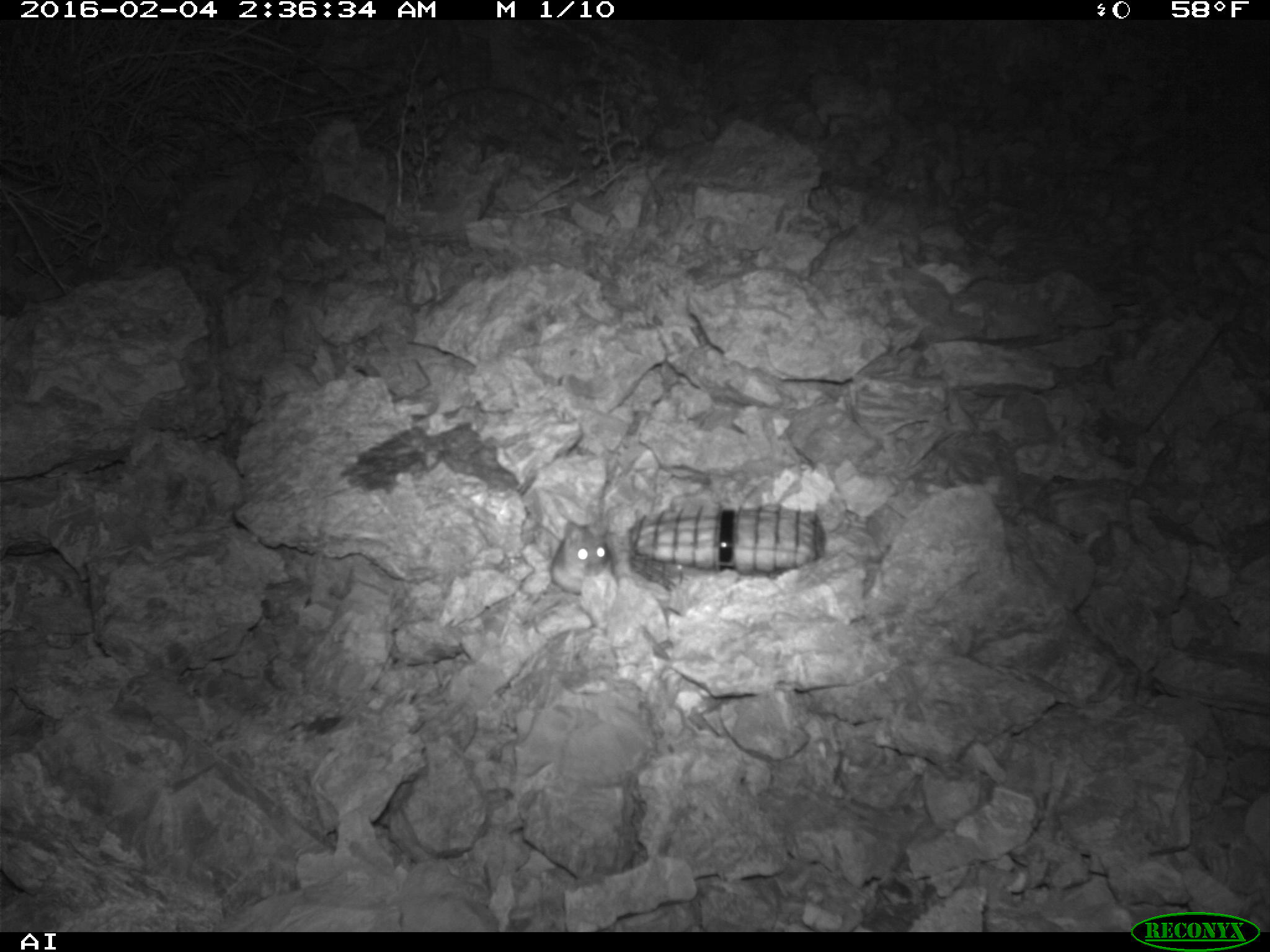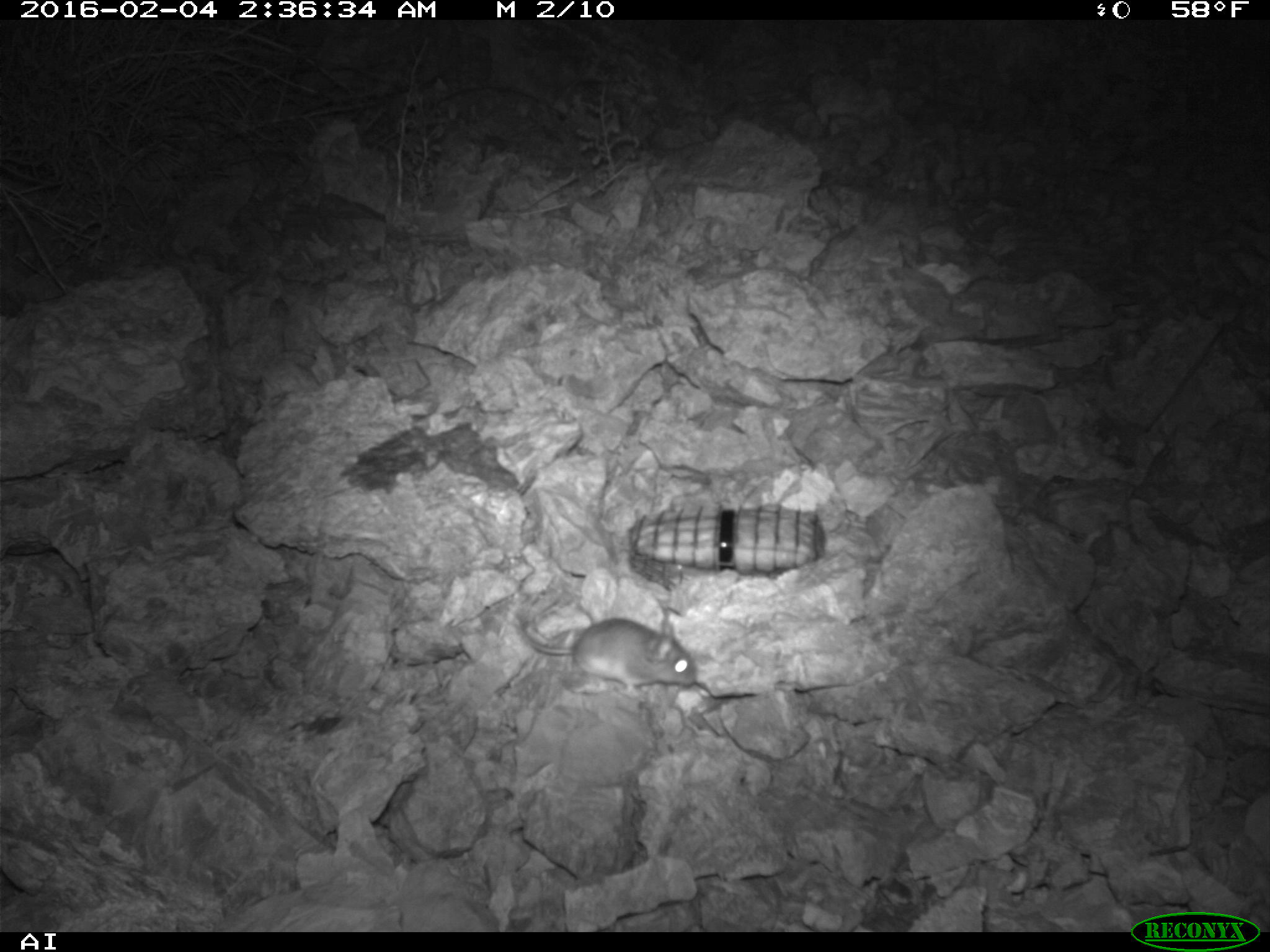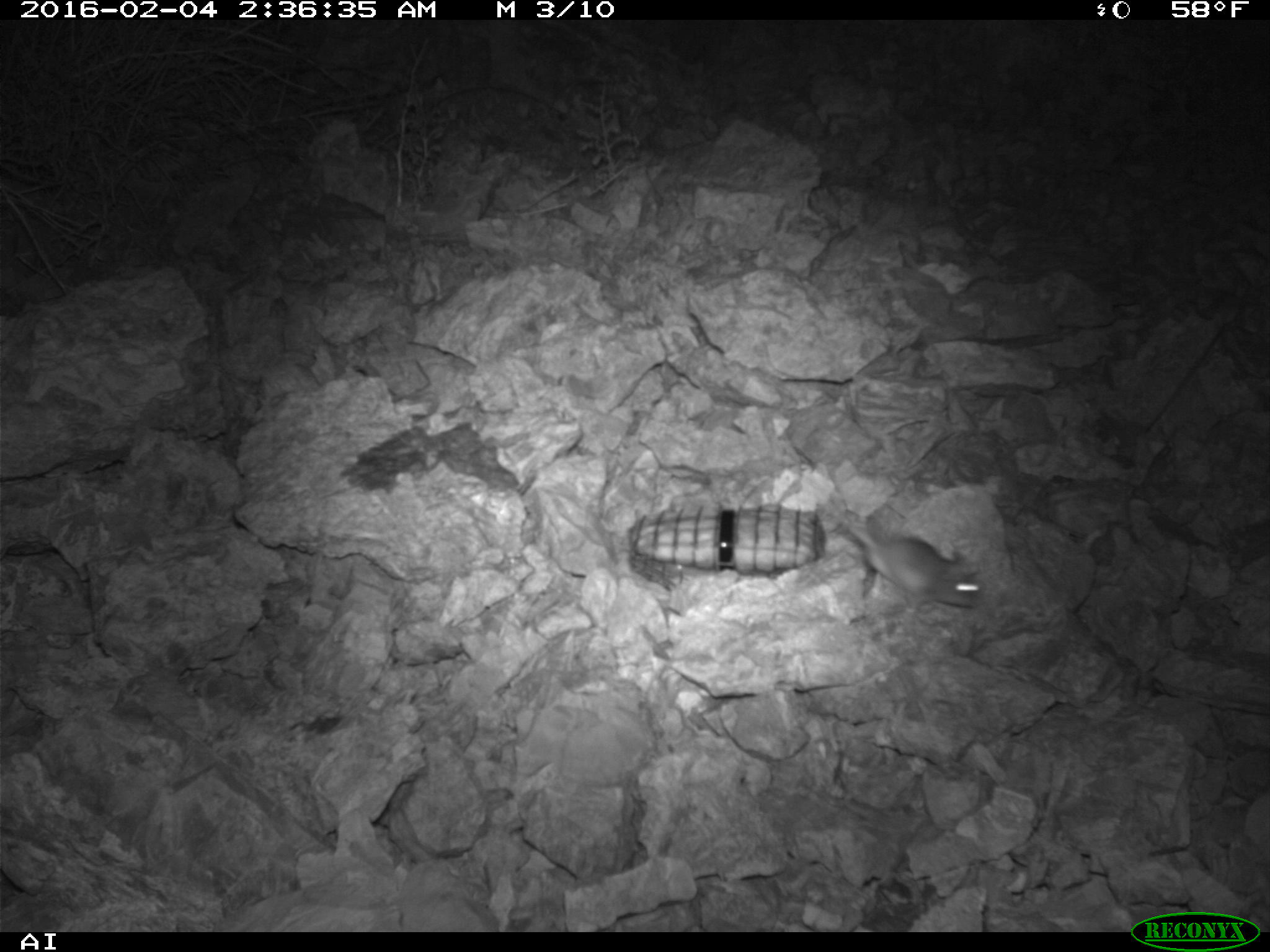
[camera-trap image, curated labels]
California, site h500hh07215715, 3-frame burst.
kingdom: Animalia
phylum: Chordata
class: Mammalia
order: Rodentia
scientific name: Rodentia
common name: rodent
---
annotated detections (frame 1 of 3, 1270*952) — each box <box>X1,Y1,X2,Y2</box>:
rodent: <box>549,519,616,595</box>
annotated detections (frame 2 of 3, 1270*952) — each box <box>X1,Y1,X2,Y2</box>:
rodent: <box>523,617,698,689</box>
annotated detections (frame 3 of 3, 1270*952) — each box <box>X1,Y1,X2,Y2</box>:
rodent: <box>830,504,981,611</box>